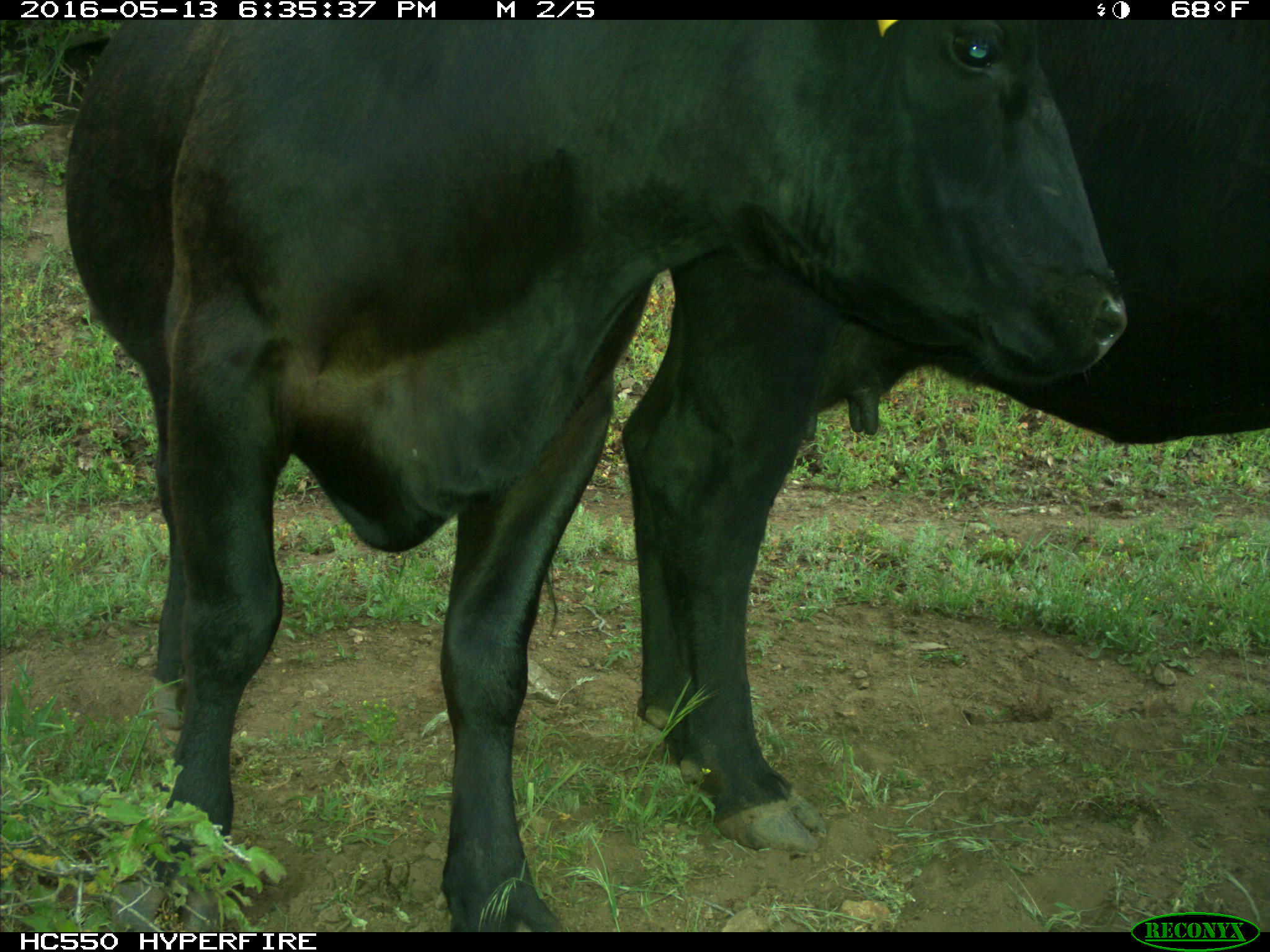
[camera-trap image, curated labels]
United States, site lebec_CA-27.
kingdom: Animalia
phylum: Chordata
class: Mammalia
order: Artiodactyla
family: Bovidae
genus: Bos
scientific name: Bos taurus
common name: domestic cow